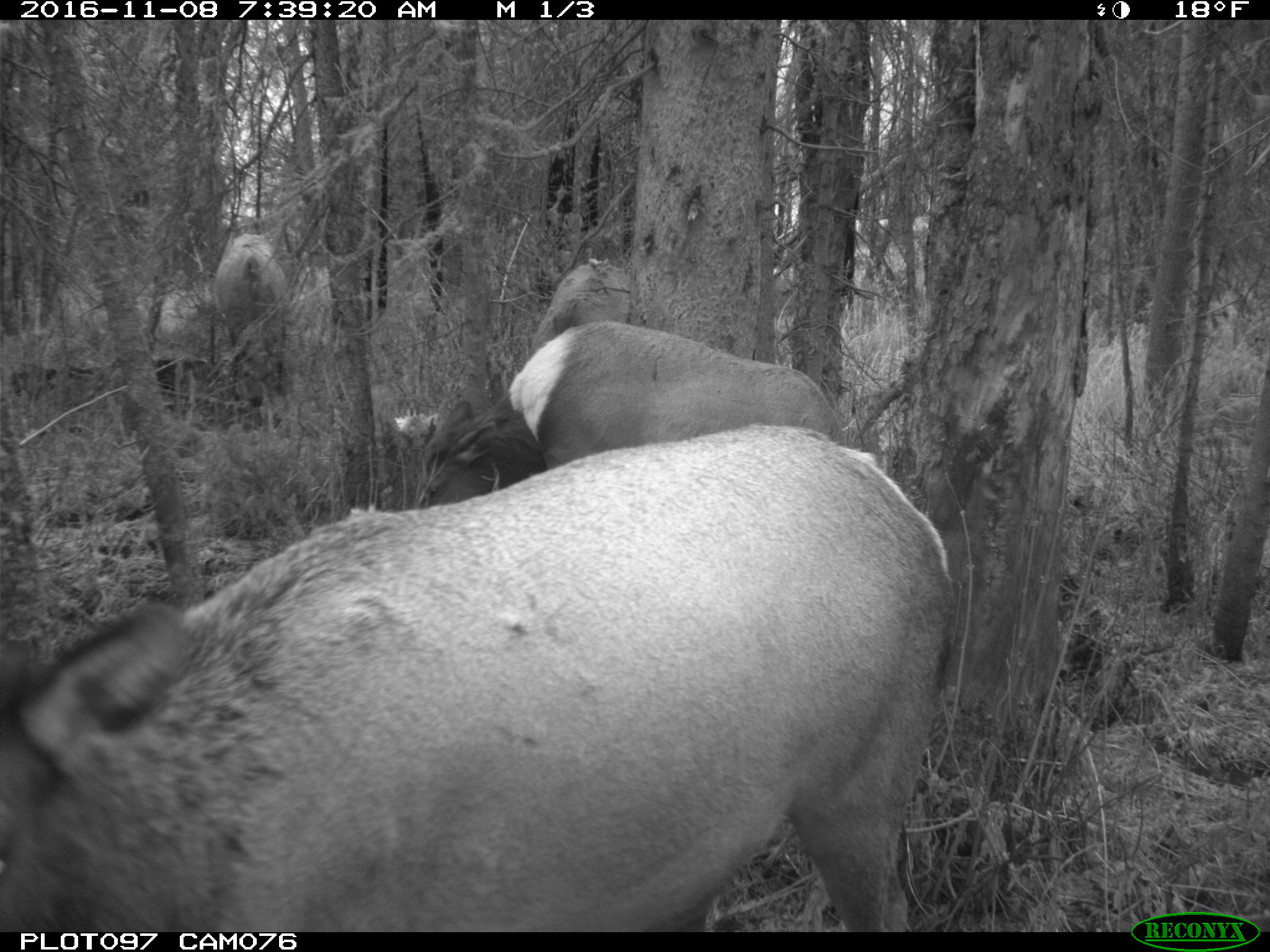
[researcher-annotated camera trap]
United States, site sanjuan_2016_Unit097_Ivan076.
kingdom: Animalia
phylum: Chordata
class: Mammalia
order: Artiodactyla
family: Cervidae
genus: Cervus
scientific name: Cervus elaphus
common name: red deer